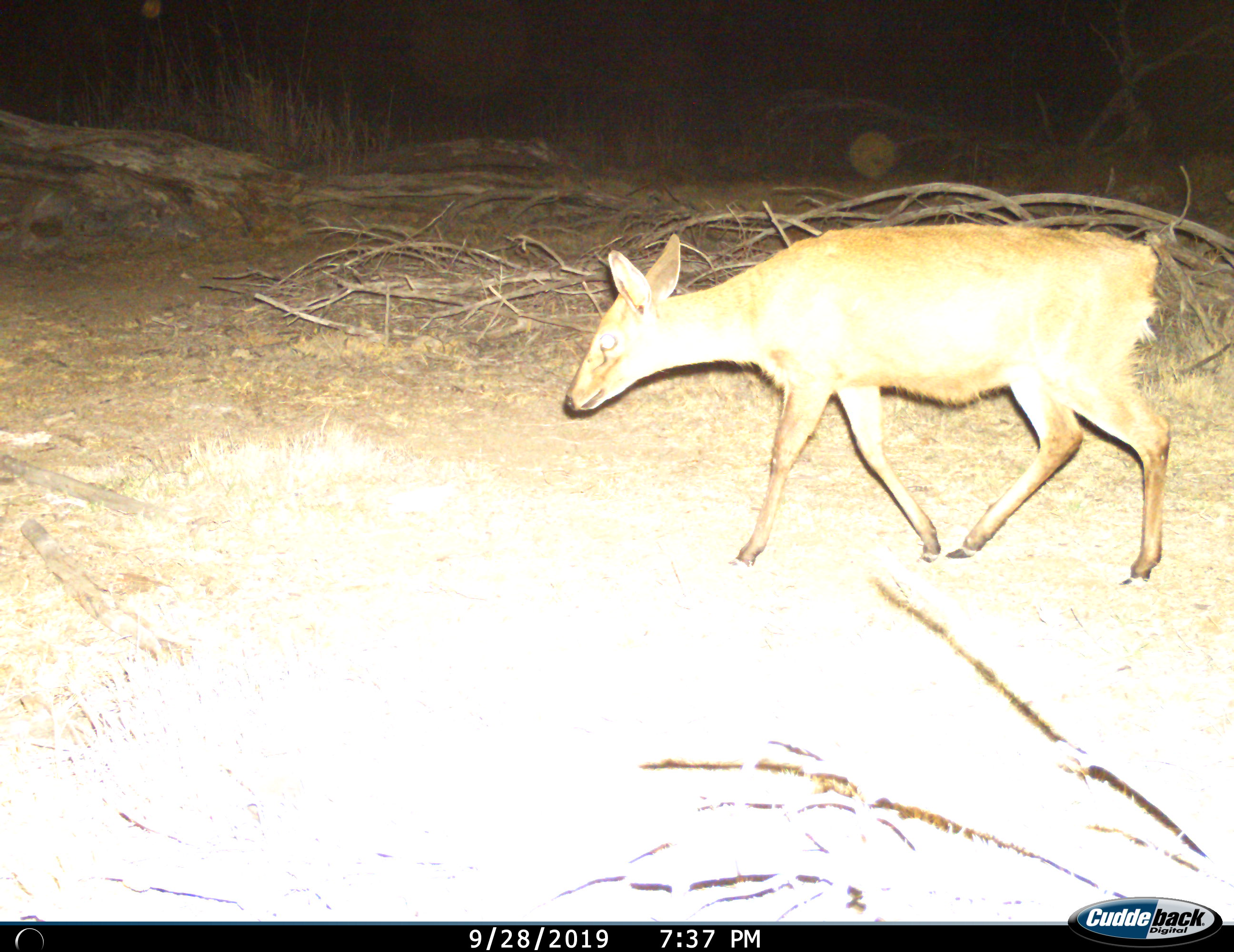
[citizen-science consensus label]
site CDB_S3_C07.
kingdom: Animalia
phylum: Chordata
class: Mammalia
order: Artiodactyla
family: Bovidae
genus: Sylvicapra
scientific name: Sylvicapra grimmia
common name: common duiker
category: duikercommongrey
Duikercommongrey (common duiker) (Sylvicapra grimmia), count 1. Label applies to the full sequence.